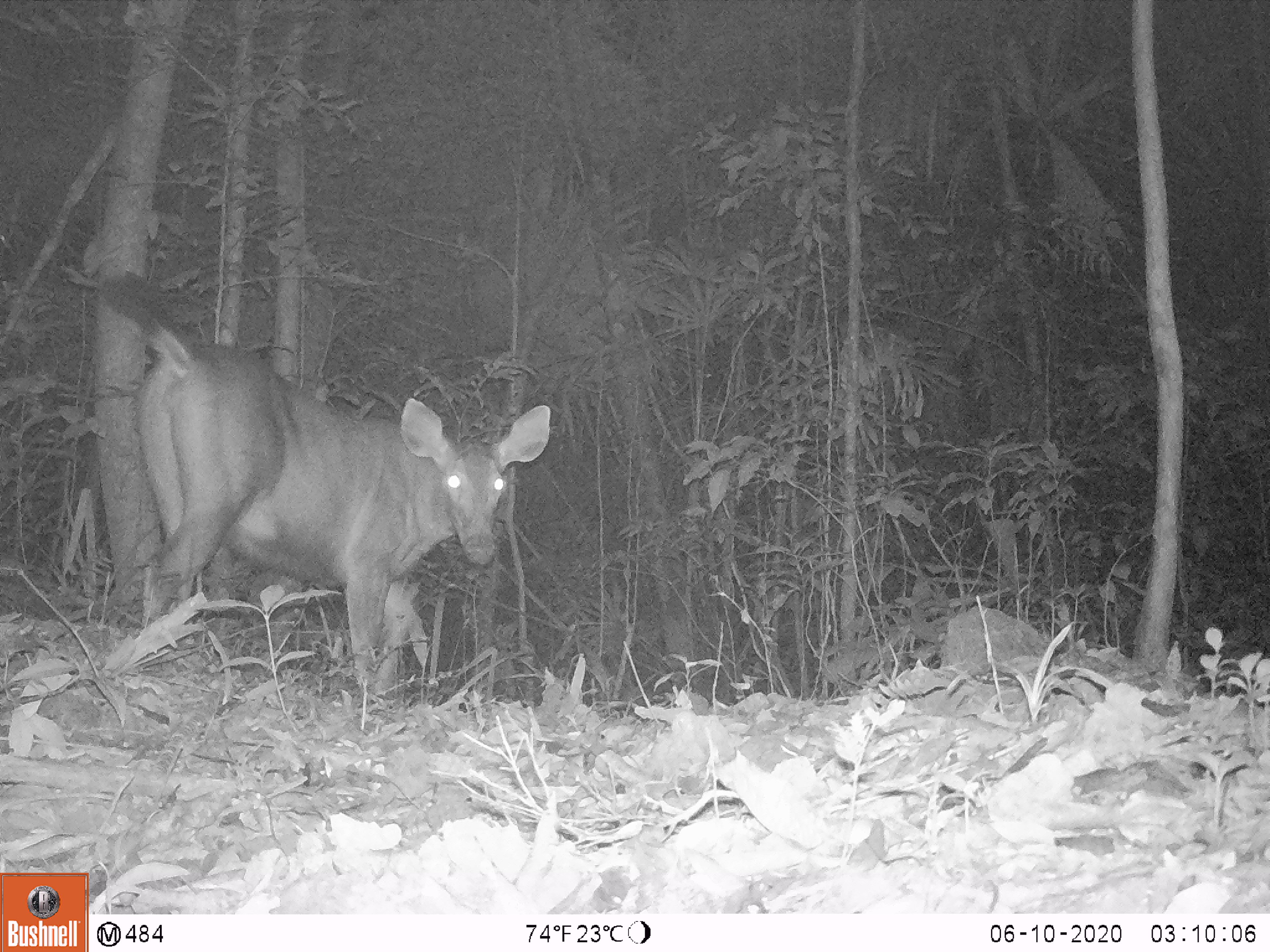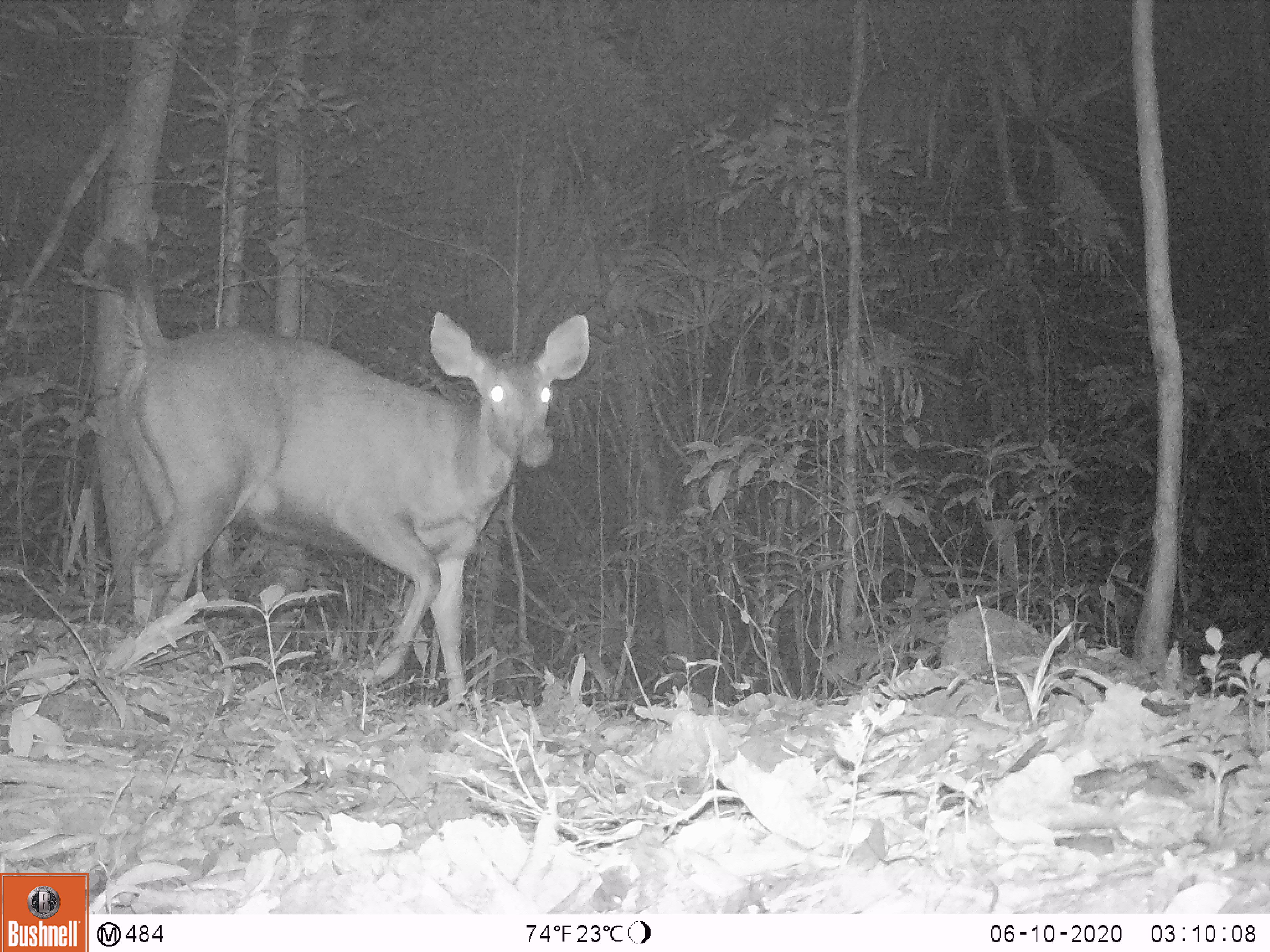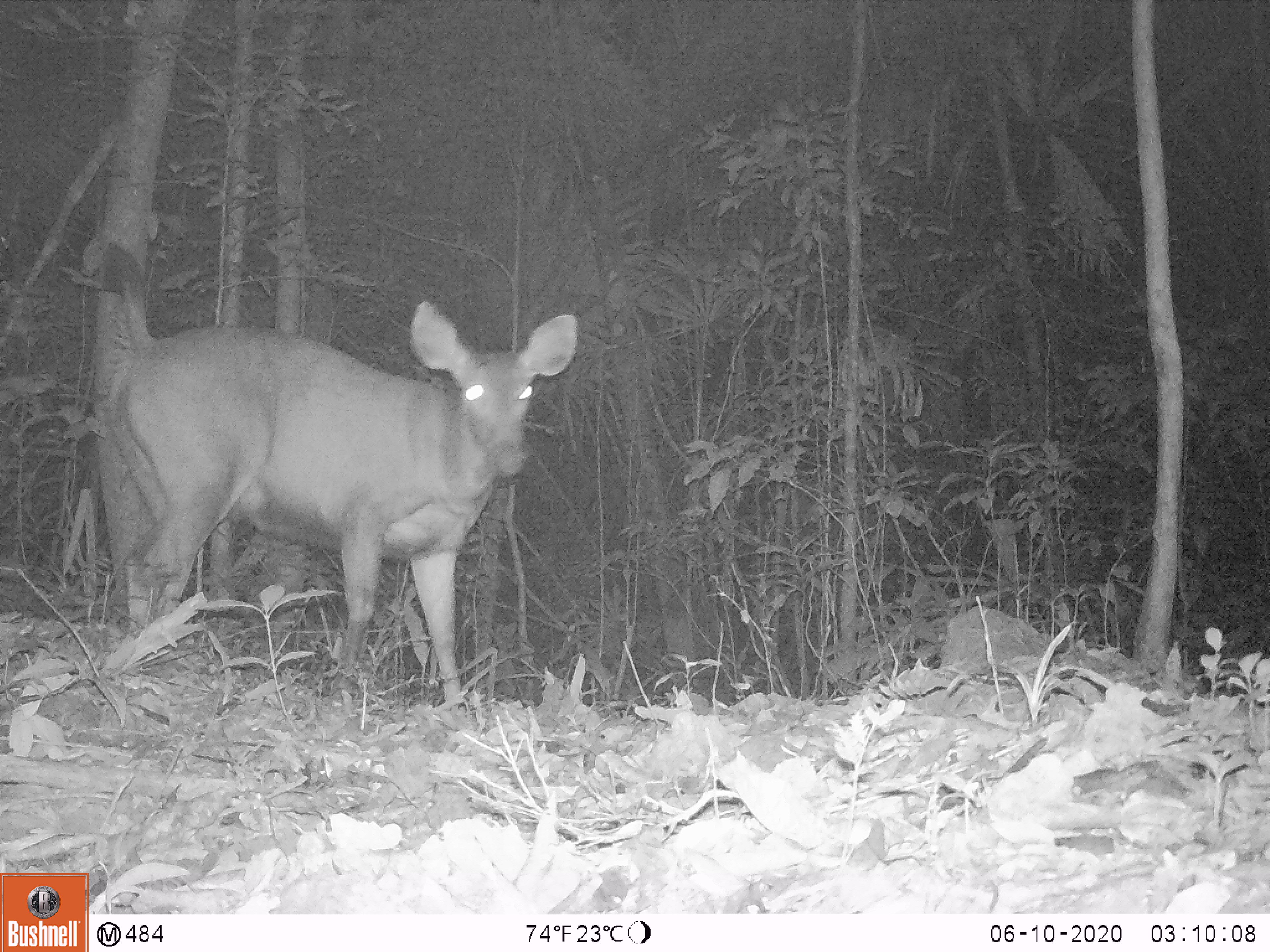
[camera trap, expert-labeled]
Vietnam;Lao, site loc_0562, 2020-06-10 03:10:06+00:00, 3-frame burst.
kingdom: Animalia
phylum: Chordata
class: Mammalia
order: Artiodactyla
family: Cervidae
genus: Rusa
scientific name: Rusa unicolor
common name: sambar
Sambar (Rusa unicolor). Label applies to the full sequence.